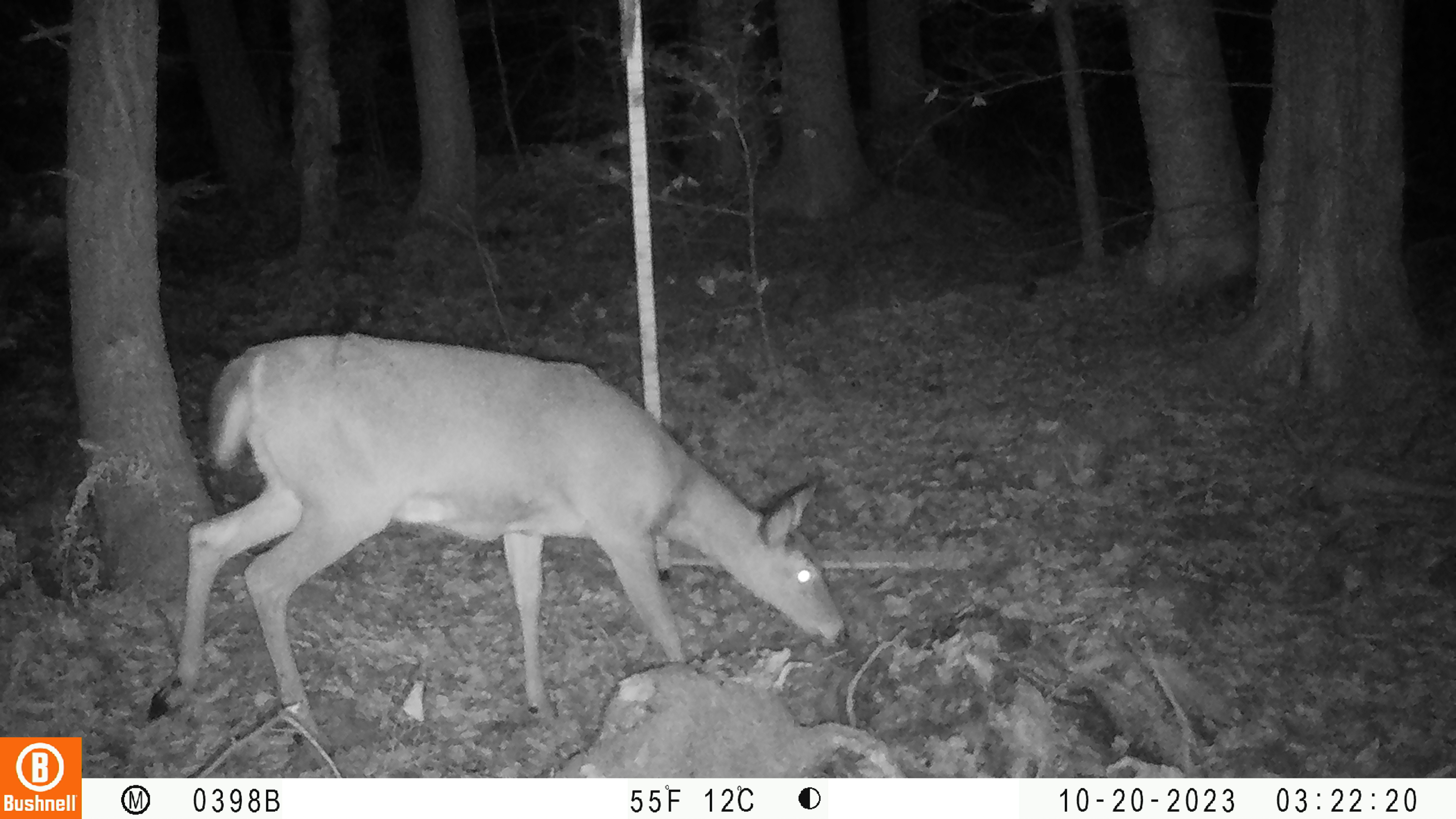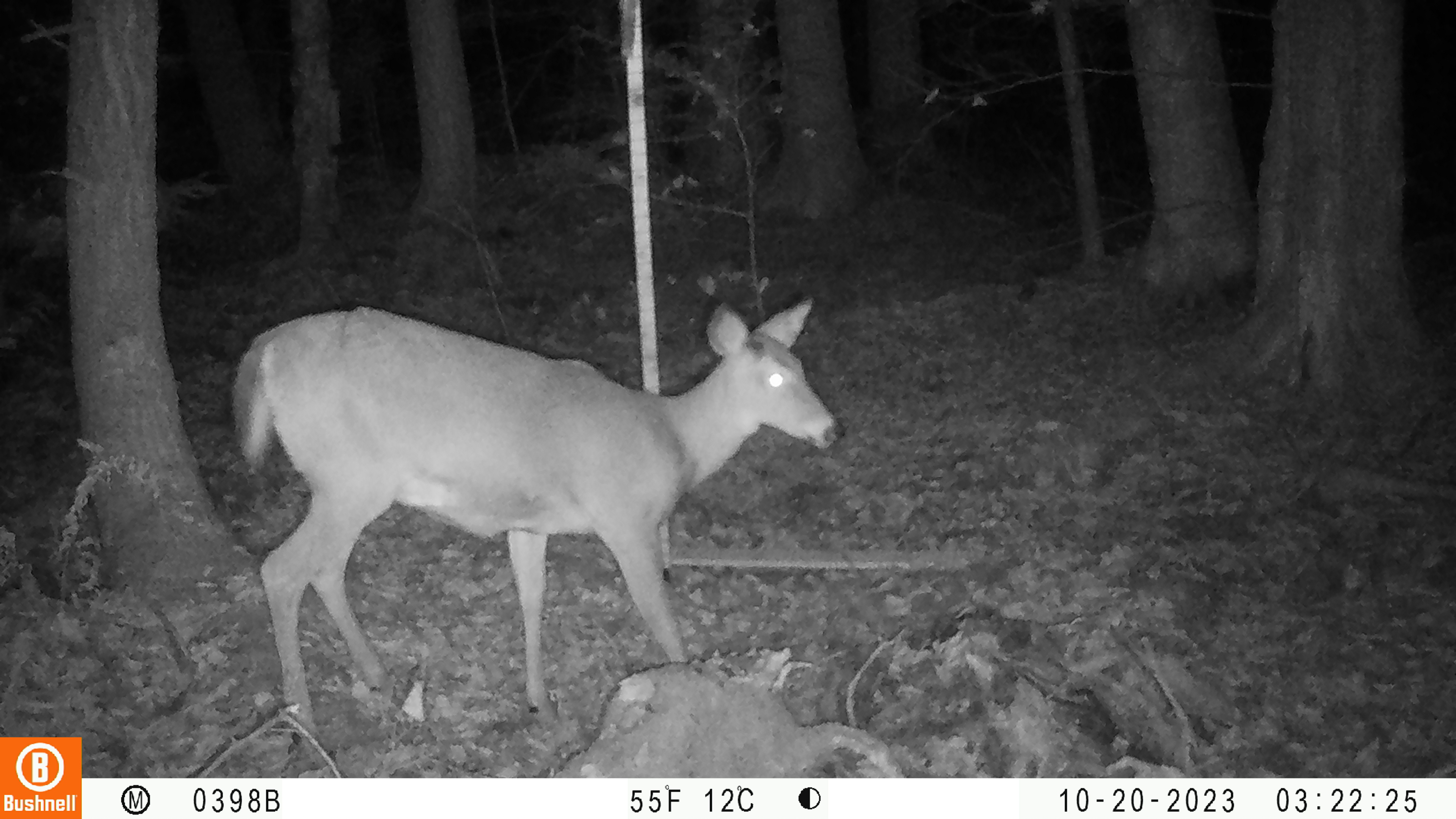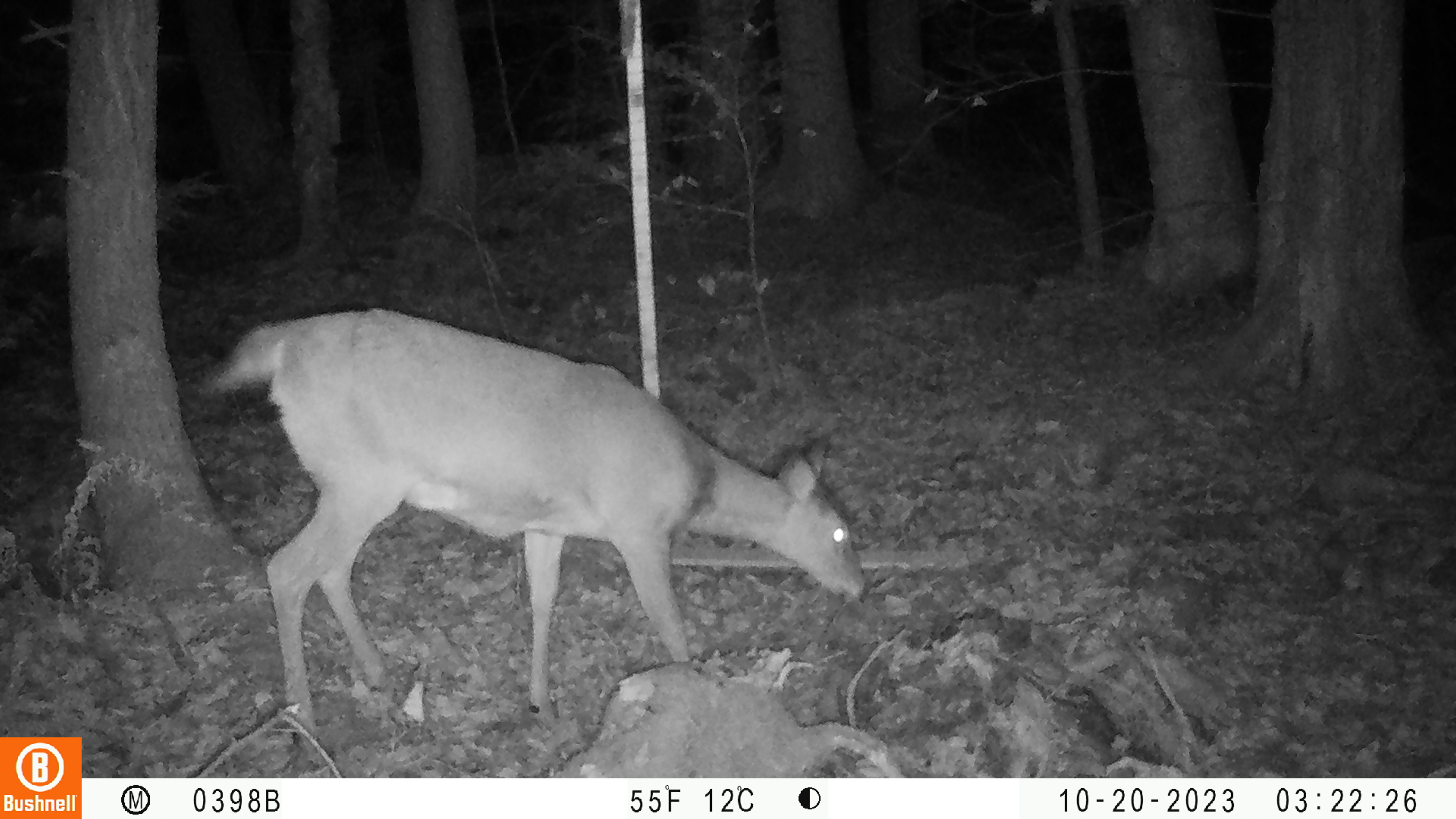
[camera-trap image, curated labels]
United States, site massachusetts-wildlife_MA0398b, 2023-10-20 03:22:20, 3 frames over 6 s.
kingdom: Animalia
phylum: Chordata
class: Mammalia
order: Artiodactyla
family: Cervidae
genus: Odocoileus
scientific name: Odocoileus virginianus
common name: white-tailed deer